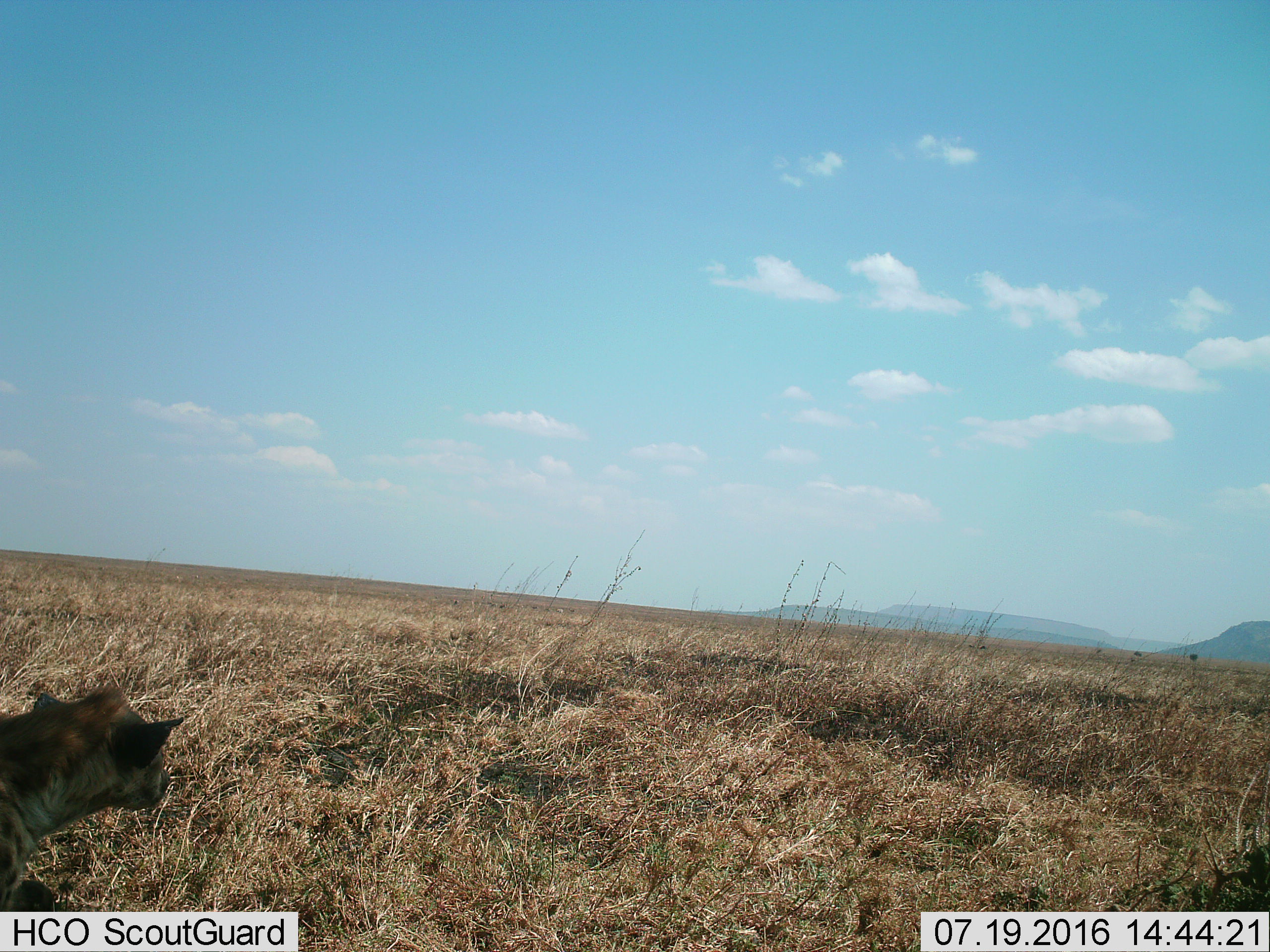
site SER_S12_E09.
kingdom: Animalia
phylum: Chordata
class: Mammalia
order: Carnivora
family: Hyaenidae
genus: Crocuta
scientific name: Crocuta crocuta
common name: spotted hyena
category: hyenaspotted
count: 1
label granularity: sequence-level